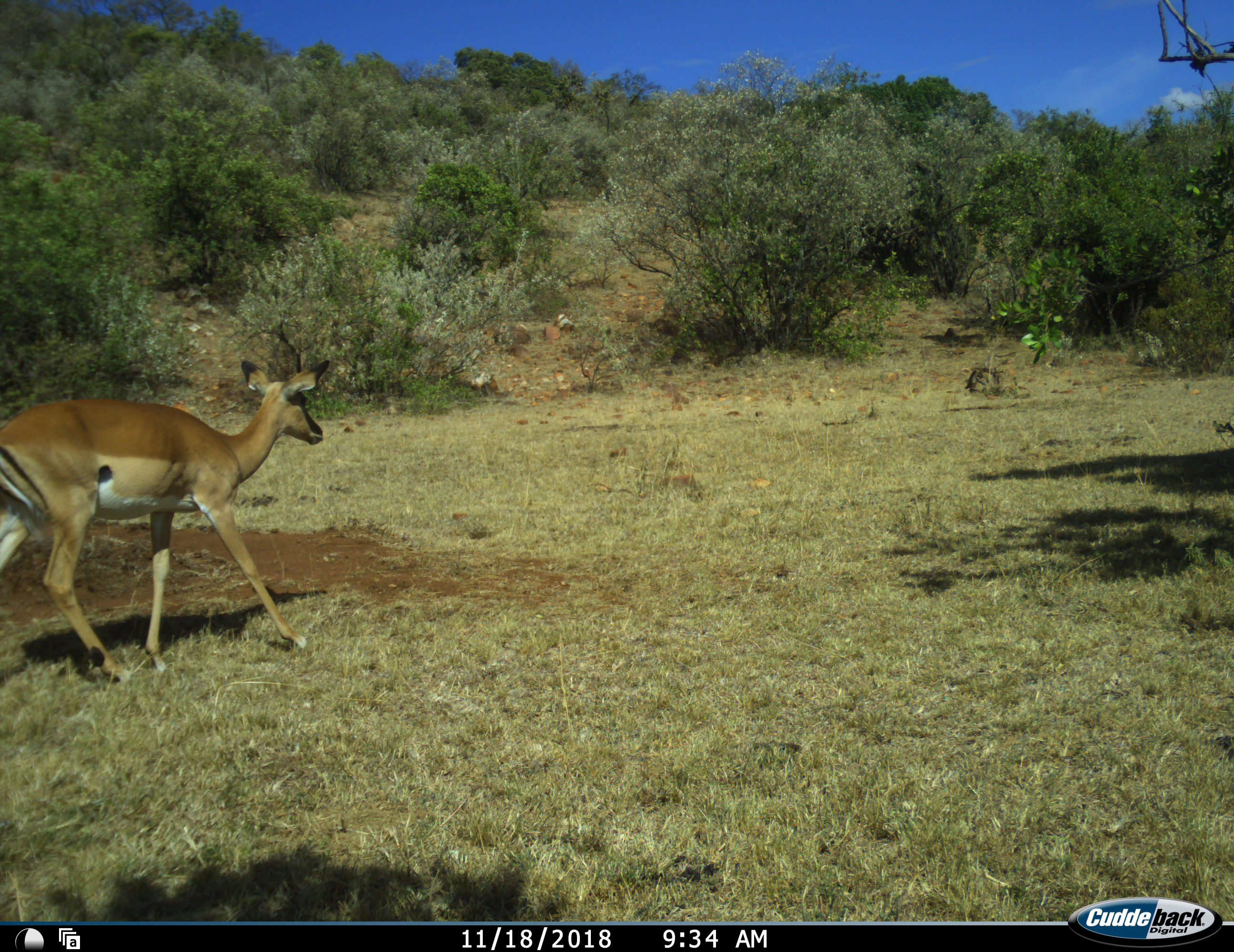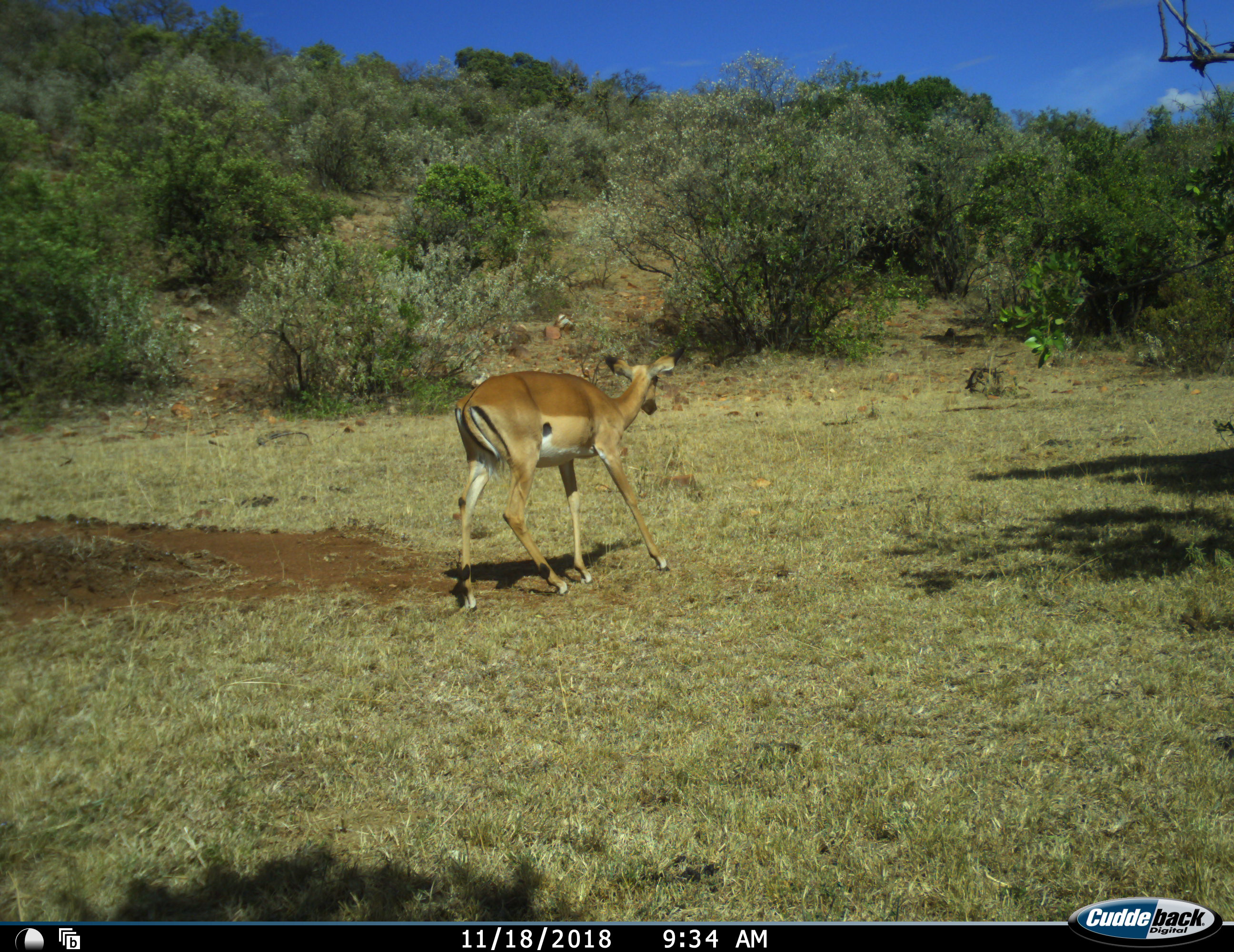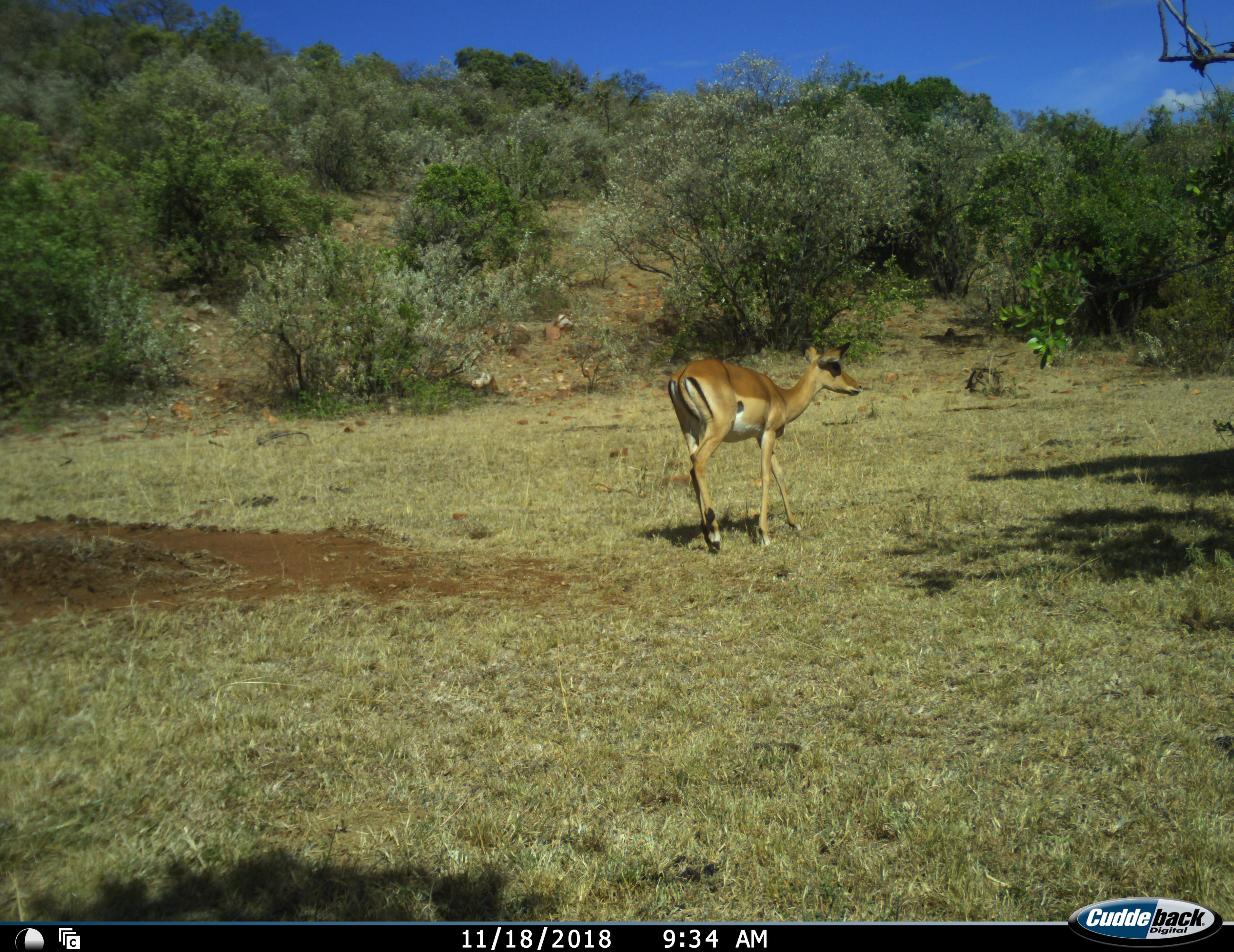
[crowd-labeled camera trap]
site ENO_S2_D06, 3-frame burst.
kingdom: Animalia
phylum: Chordata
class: Mammalia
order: Artiodactyla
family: Bovidae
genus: Aepyceros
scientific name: Aepyceros melampus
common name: impala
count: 1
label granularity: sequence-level